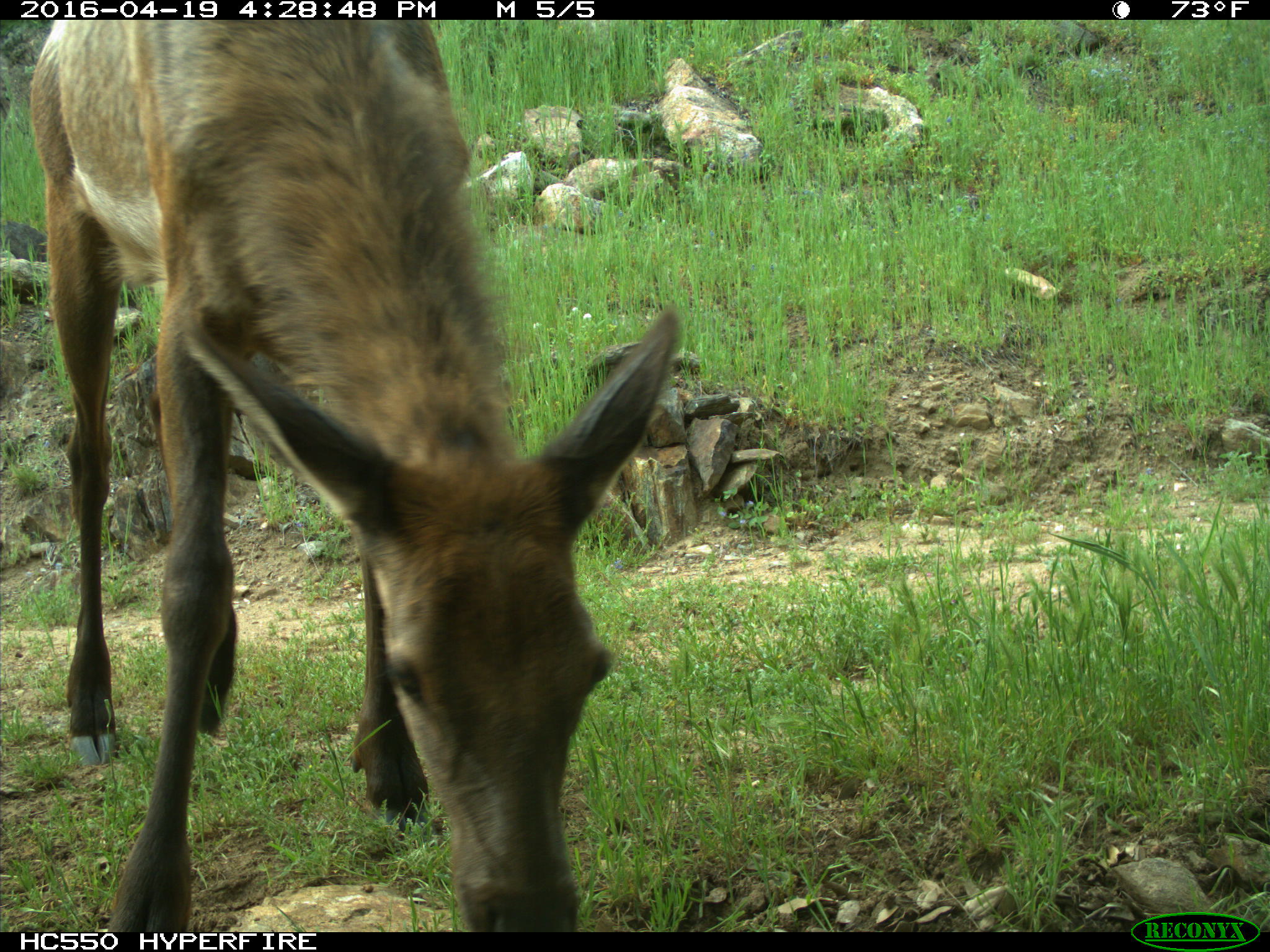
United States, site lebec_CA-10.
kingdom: Animalia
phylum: Chordata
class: Mammalia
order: Artiodactyla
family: Cervidae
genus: Cervus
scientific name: Cervus canadensis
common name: elk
Cervus canadensis (elk).